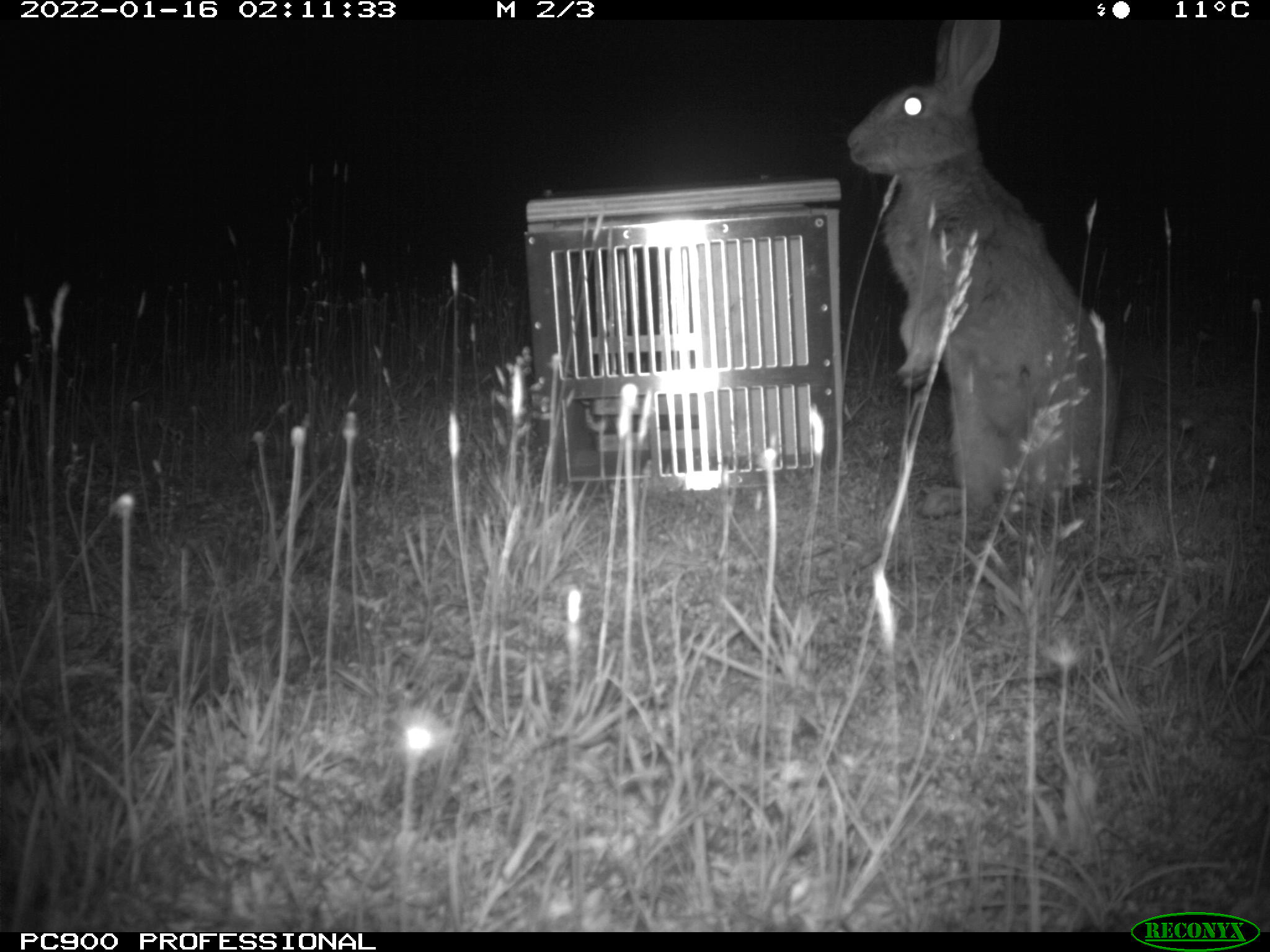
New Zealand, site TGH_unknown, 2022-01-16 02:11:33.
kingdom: Animalia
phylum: Chordata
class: Mammalia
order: Lagomorpha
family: Leporidae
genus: Oryctolagus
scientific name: Oryctolagus cuniculus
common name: european rabbit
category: rabbit